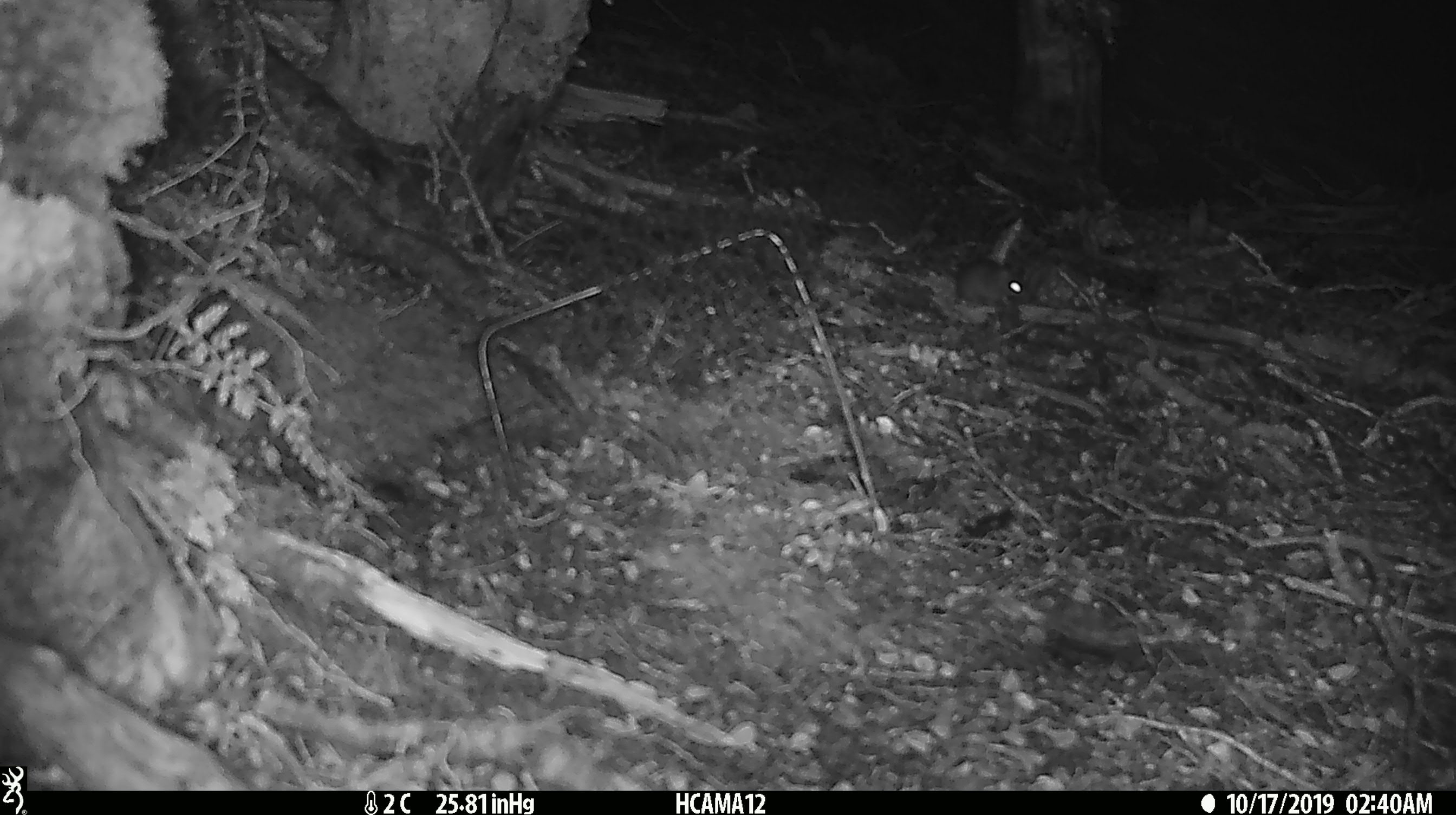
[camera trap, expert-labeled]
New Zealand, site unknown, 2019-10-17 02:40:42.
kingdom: Animalia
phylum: Chordata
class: Mammalia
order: Rodentia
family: Muridae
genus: Mus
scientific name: Mus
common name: mouse